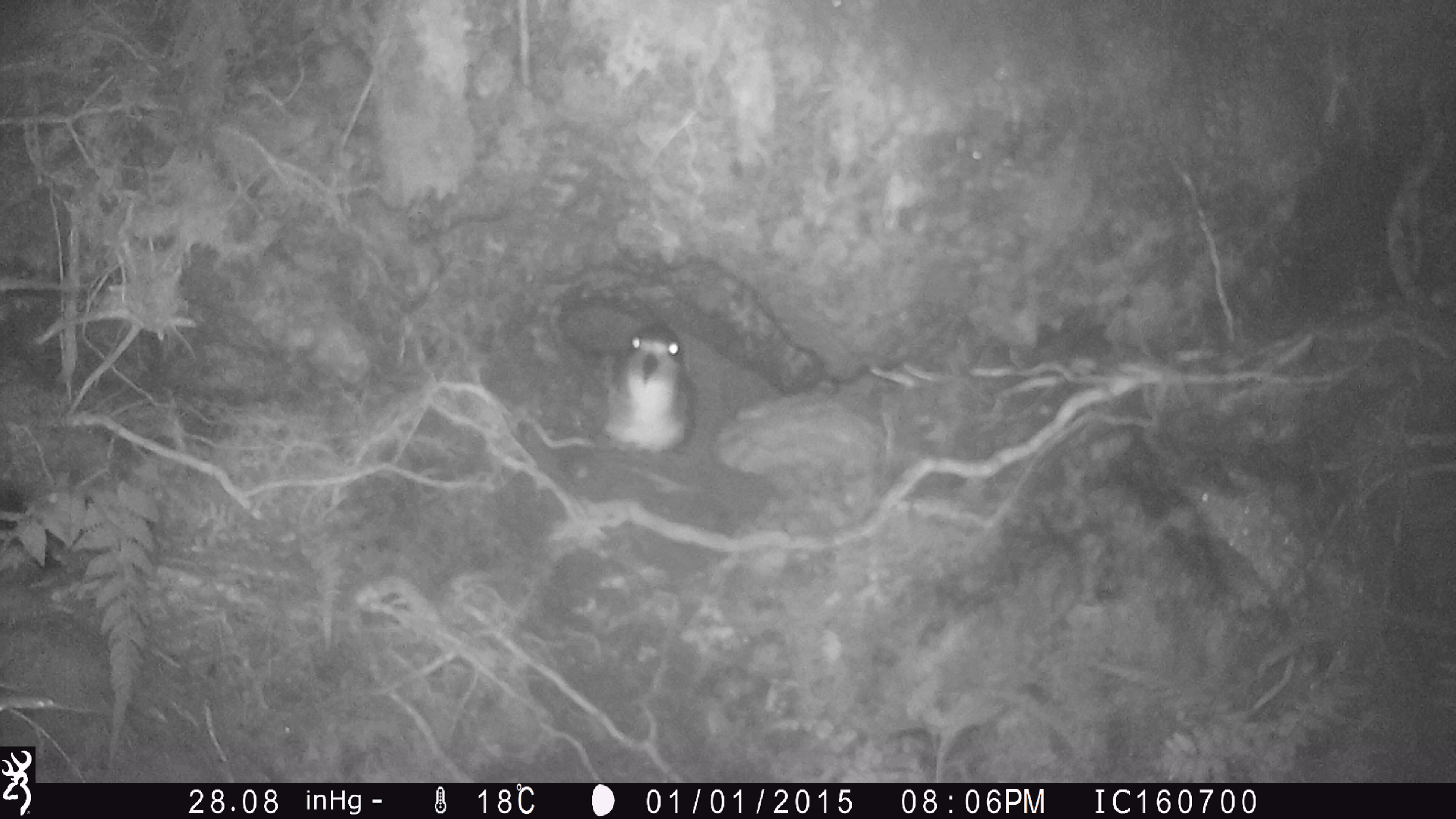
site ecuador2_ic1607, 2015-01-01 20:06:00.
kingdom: Animalia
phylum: Chordata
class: Aves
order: Procellariiformes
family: Procellariidae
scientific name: Procellariidae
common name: petrel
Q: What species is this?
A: Petrel (Procellariidae).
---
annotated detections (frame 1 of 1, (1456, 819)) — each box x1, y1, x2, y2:
petrel: 602, 316, 692, 453